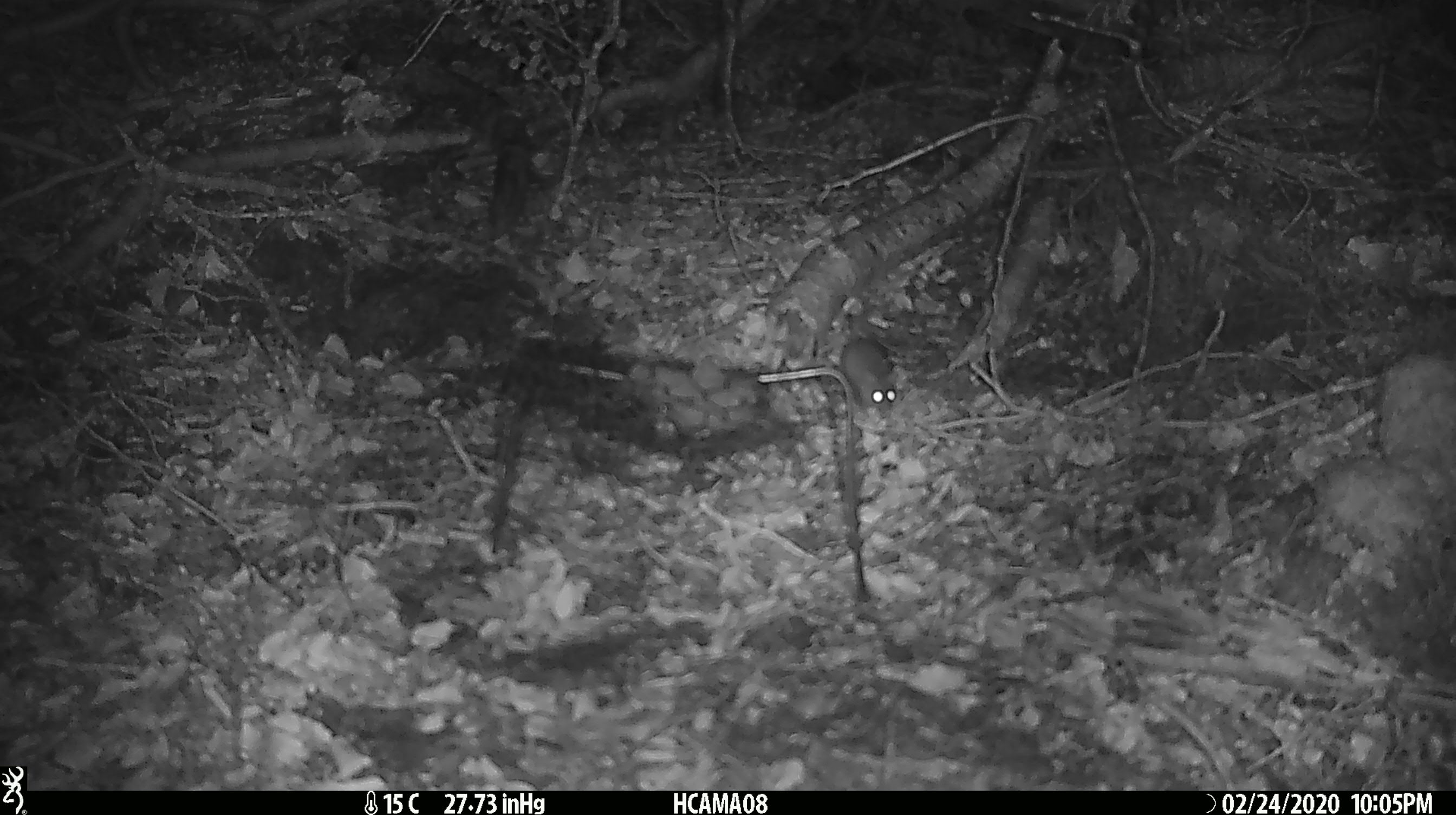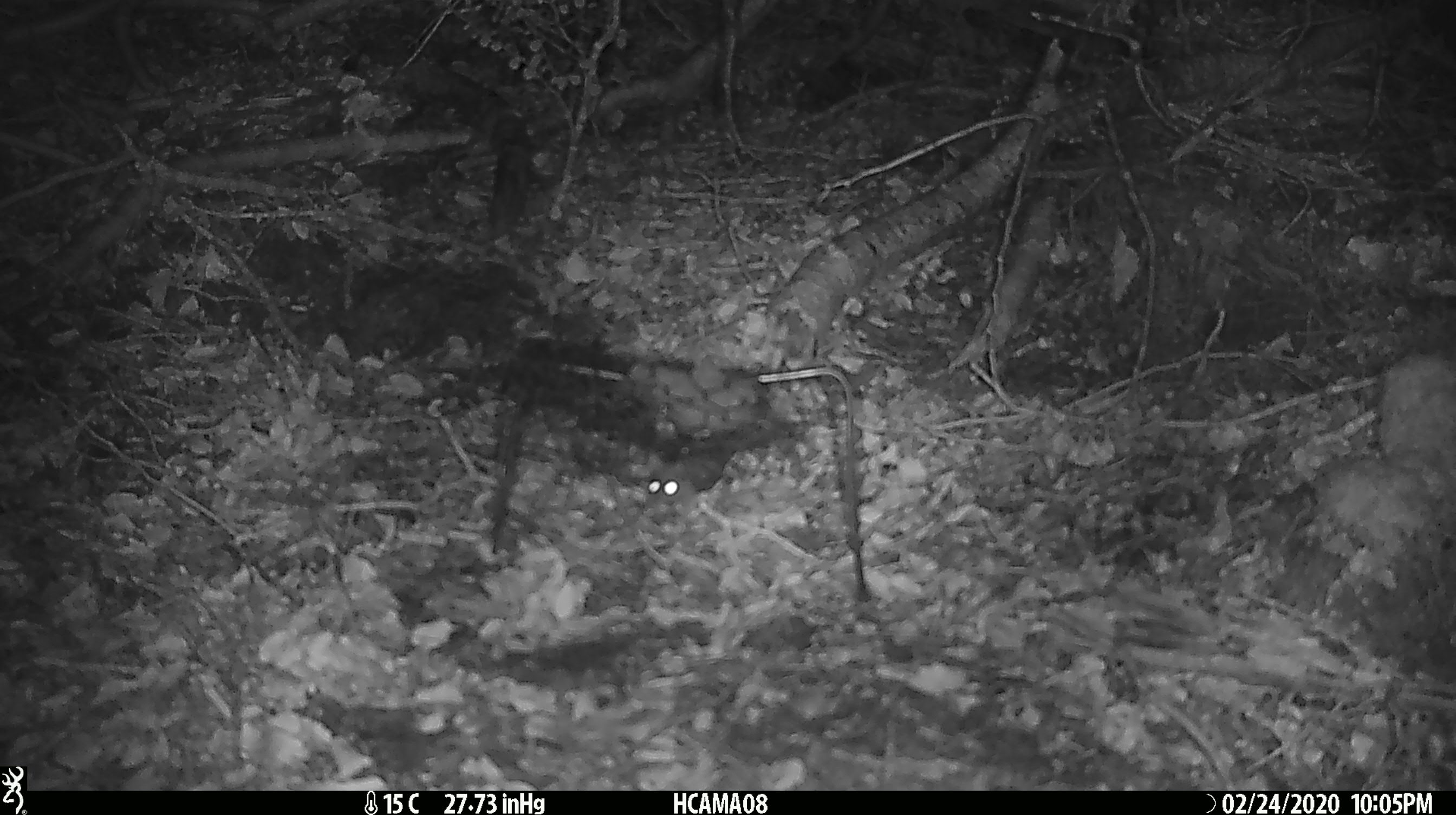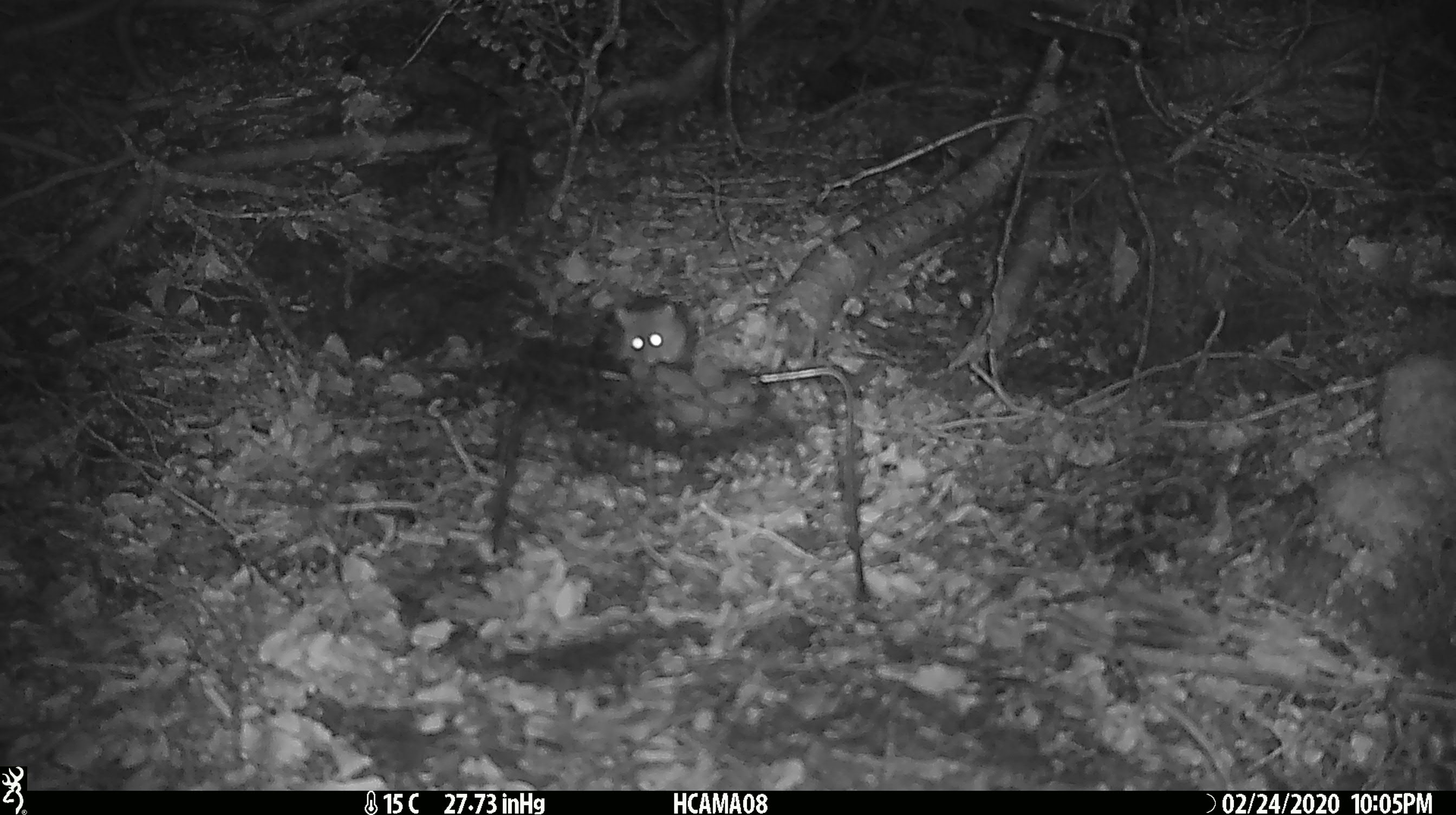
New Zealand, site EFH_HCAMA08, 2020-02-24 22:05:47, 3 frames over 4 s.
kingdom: Animalia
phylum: Chordata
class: Mammalia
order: Rodentia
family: Muridae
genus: Mus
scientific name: Mus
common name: mouse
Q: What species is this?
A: Mouse (Mus).